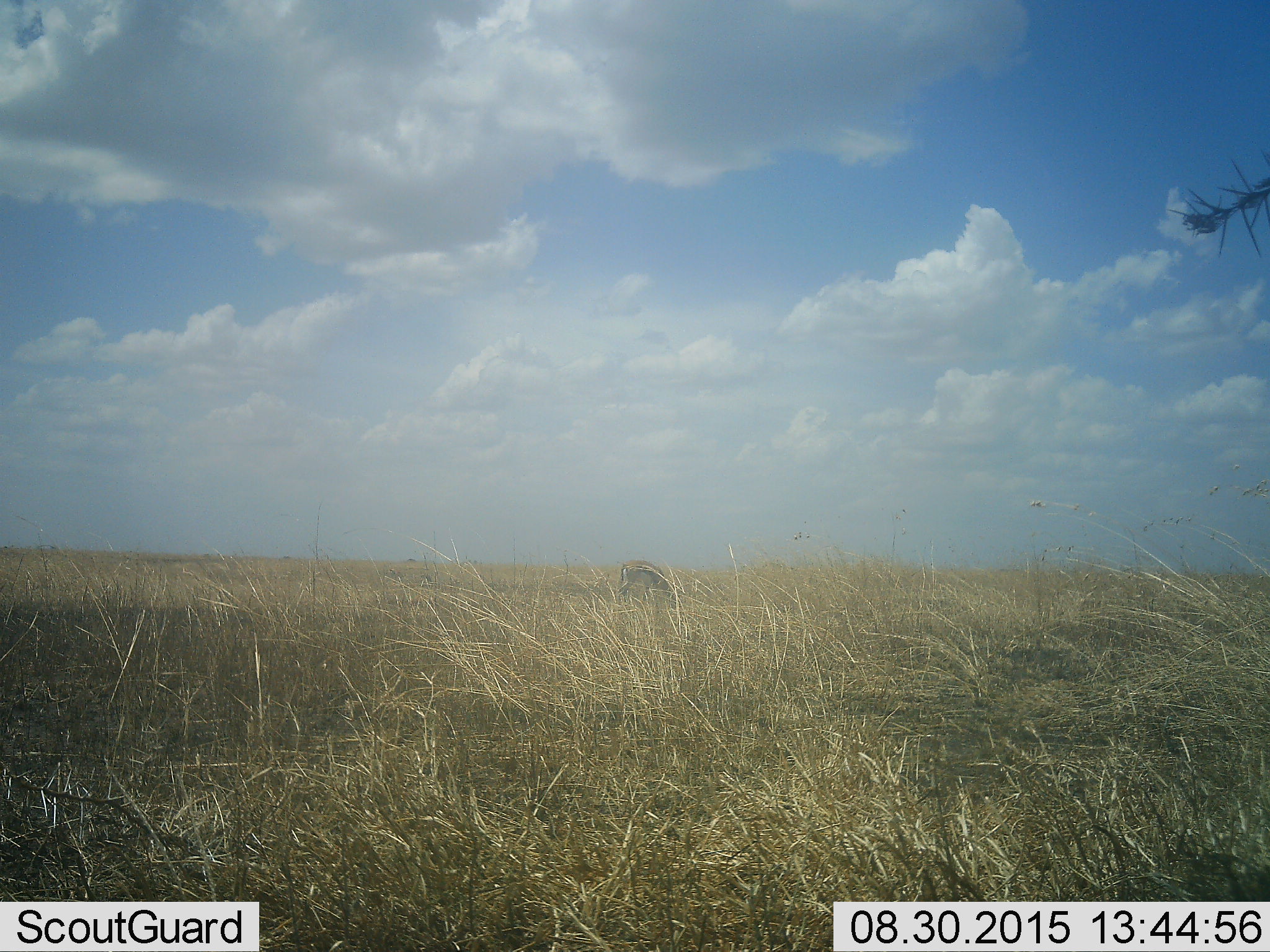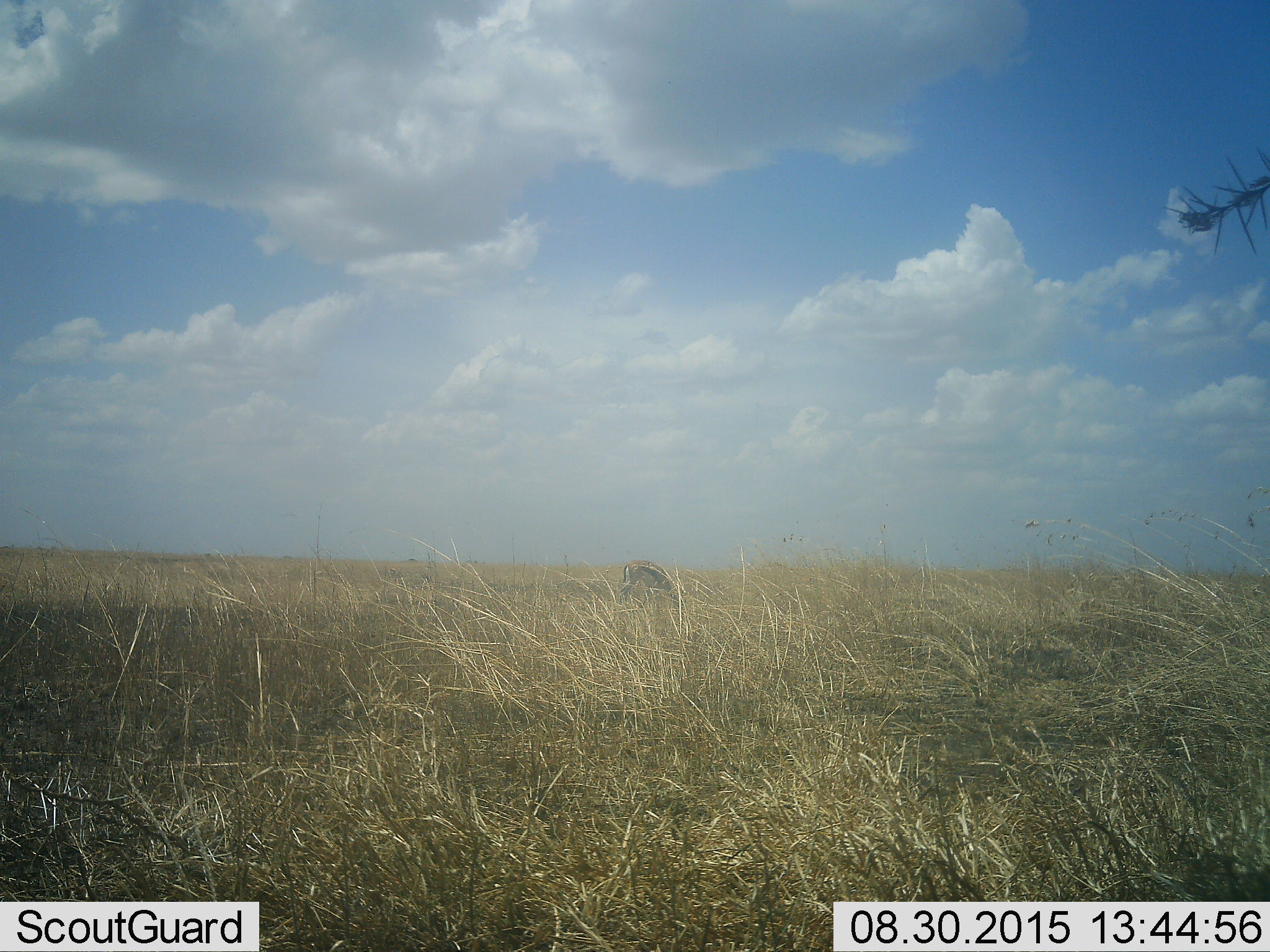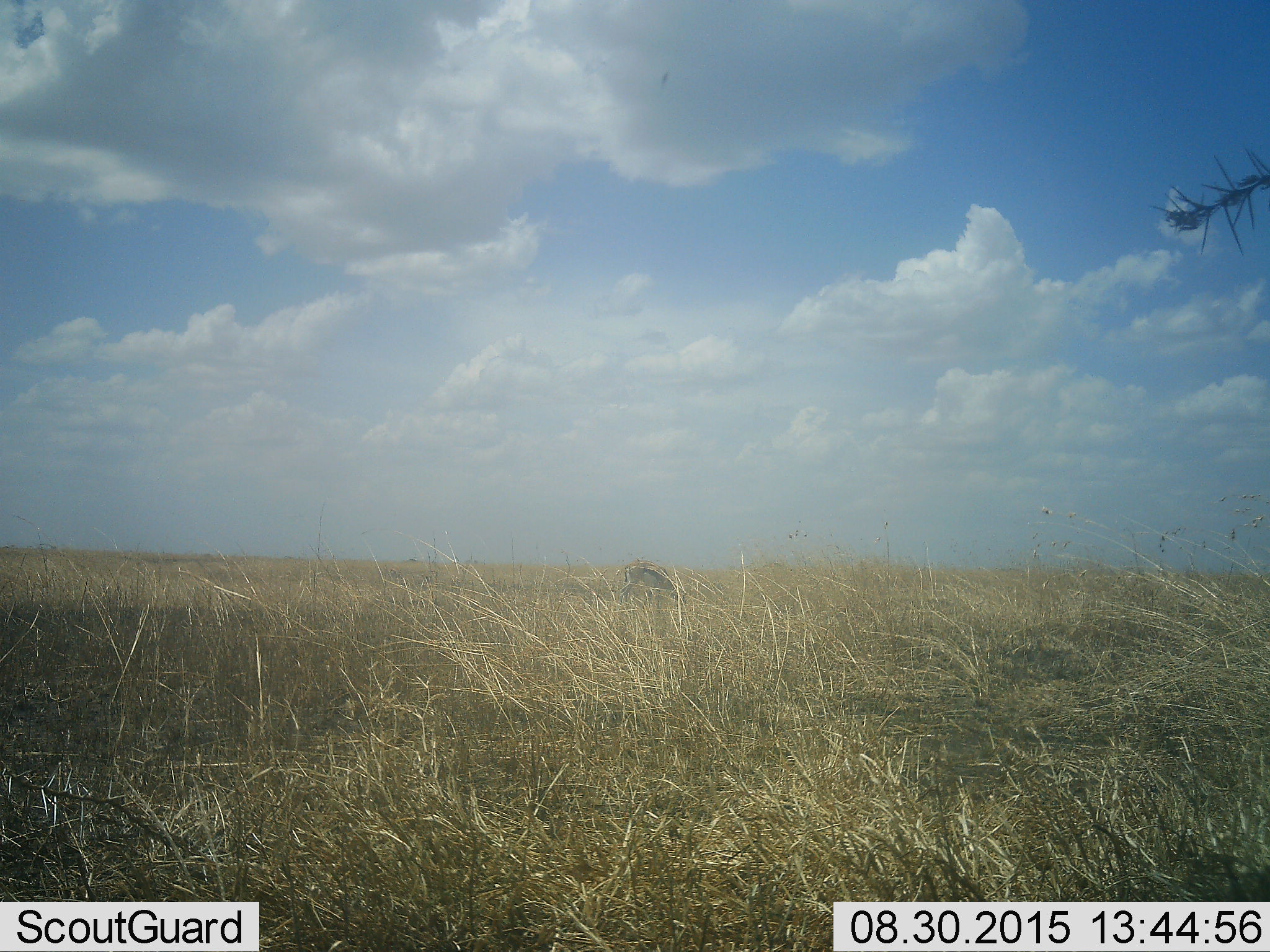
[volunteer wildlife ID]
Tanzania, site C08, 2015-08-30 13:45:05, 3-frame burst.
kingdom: Animalia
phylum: Chordata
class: Mammalia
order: Artiodactyla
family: Bovidae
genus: Eudorcas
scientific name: Eudorcas thomsonii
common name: thomson's gazelle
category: gazellethomsons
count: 1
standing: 33%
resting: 0%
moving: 0%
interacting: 0%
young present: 8%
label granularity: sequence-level